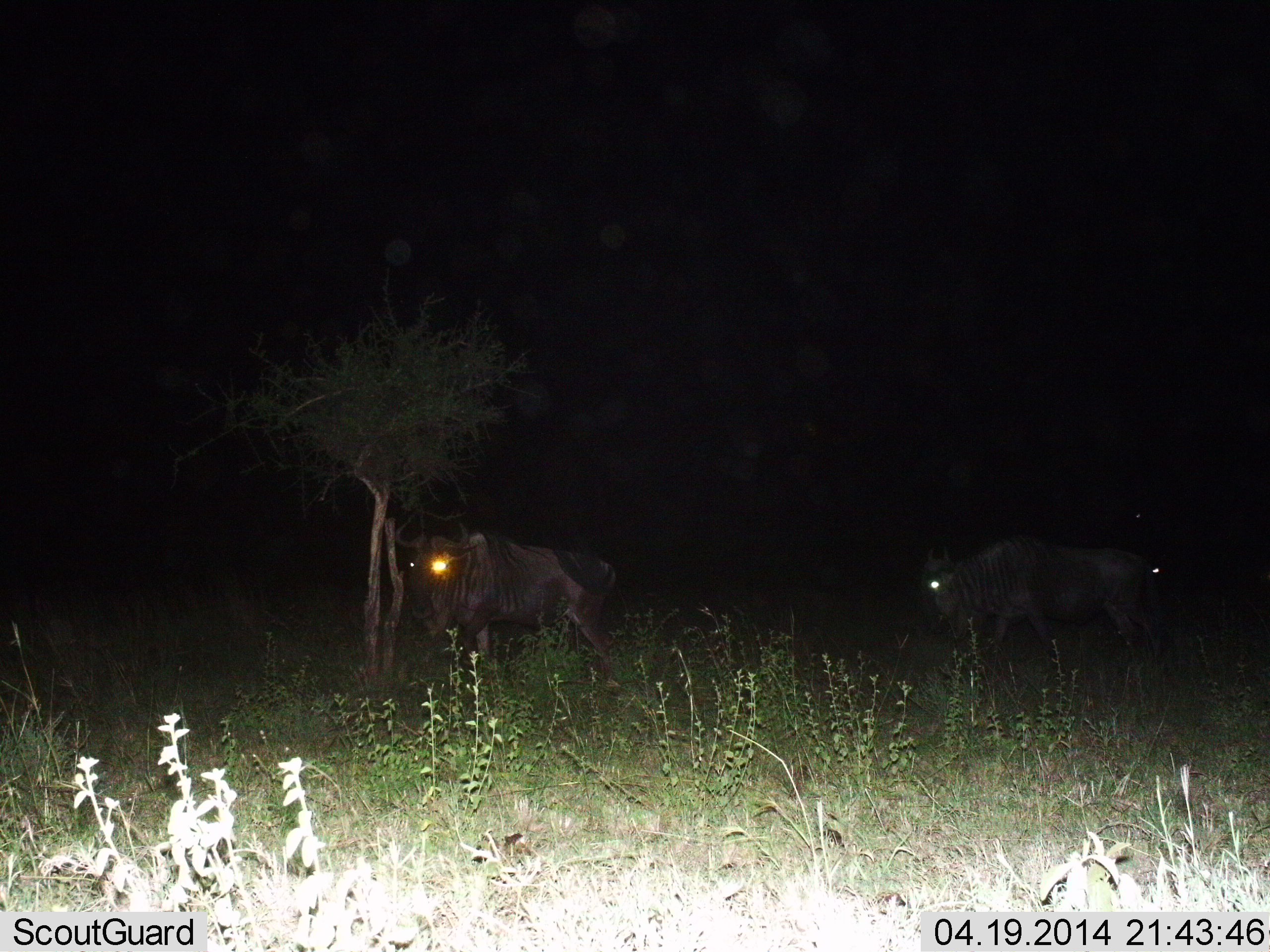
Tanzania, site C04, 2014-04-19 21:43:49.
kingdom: Animalia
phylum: Chordata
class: Mammalia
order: Artiodactyla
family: Bovidae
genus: Connochaetes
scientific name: Connochaetes taurinus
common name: blue wildebeest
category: wildebeest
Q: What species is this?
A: Wildebeest (blue wildebeest) (Connochaetes taurinus).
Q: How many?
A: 2.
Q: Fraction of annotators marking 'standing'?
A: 50%.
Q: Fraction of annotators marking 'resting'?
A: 0%.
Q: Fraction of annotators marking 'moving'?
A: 70%.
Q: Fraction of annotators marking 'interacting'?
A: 0%.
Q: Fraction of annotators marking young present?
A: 0%.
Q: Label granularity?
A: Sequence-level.